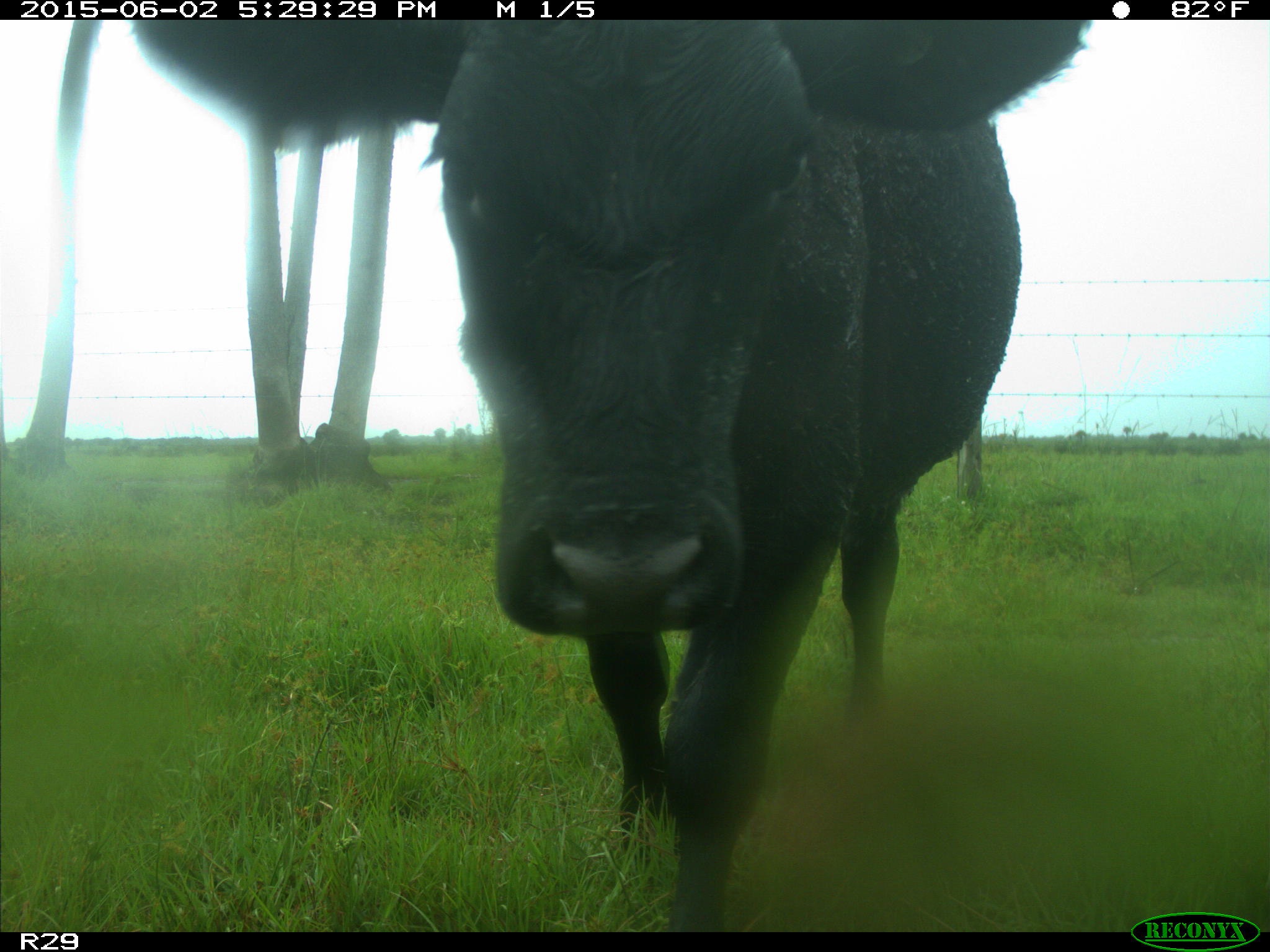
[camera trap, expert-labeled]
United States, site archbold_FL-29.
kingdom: Animalia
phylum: Chordata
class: Mammalia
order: Artiodactyla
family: Bovidae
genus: Bos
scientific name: Bos taurus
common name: domestic cow